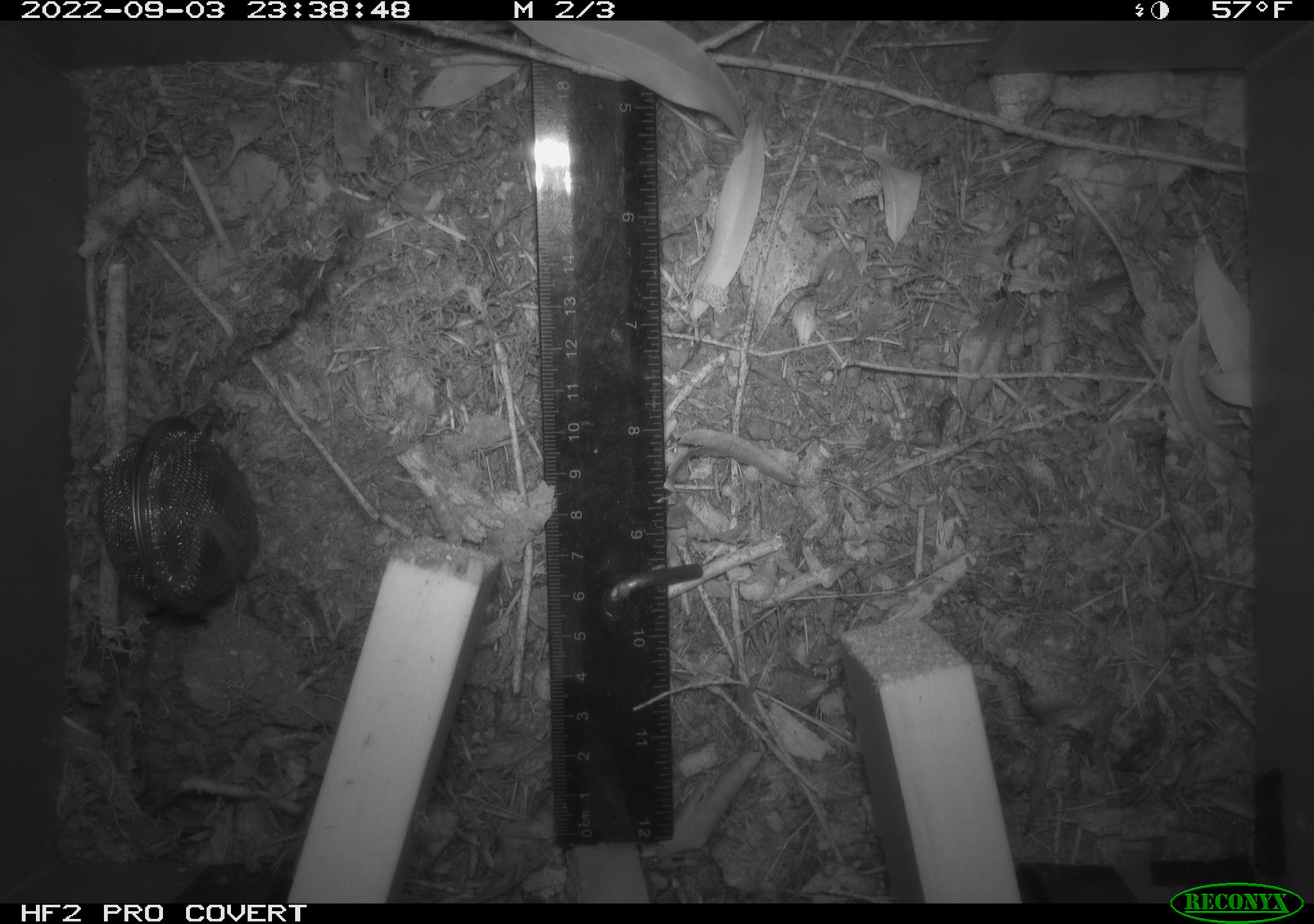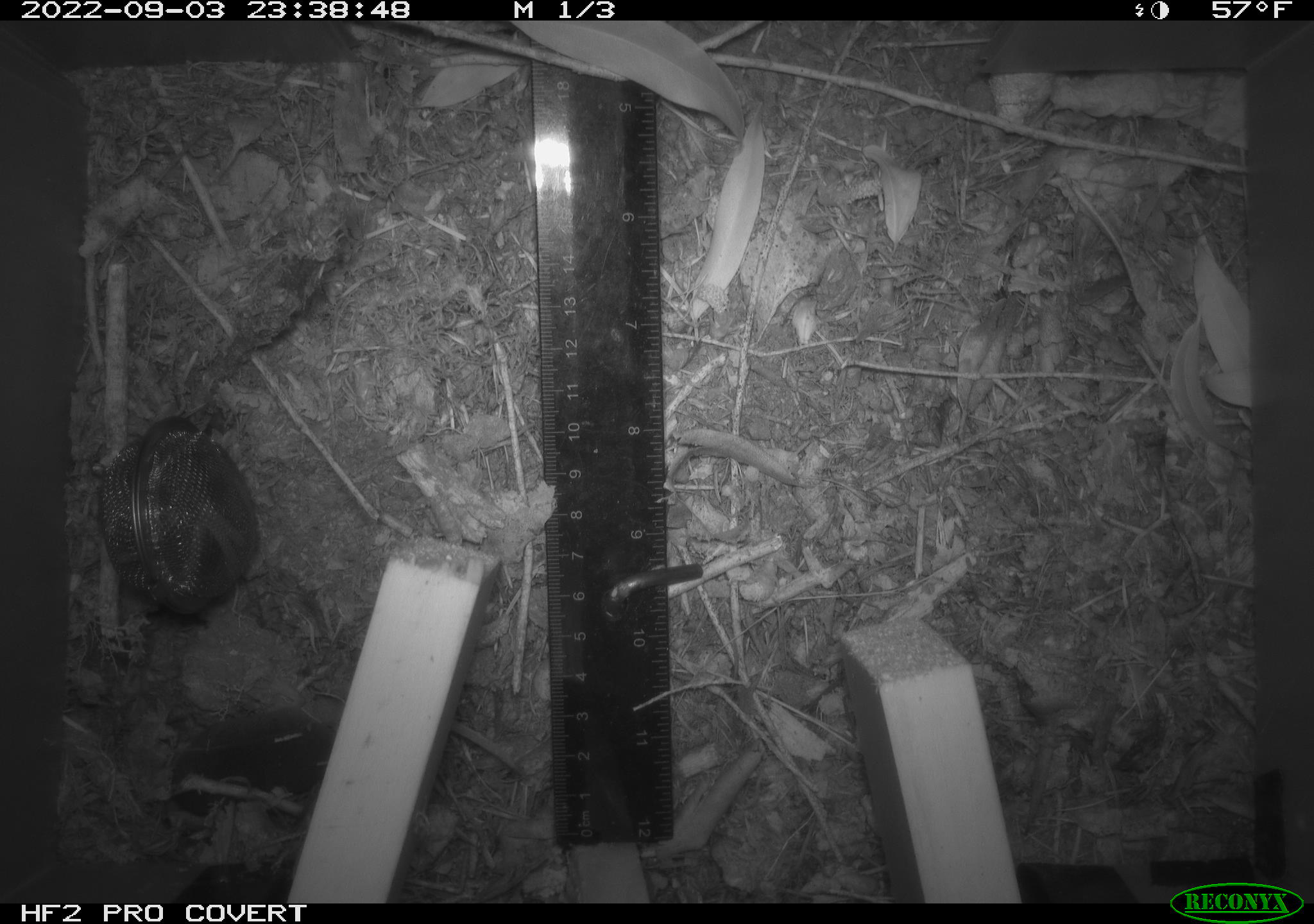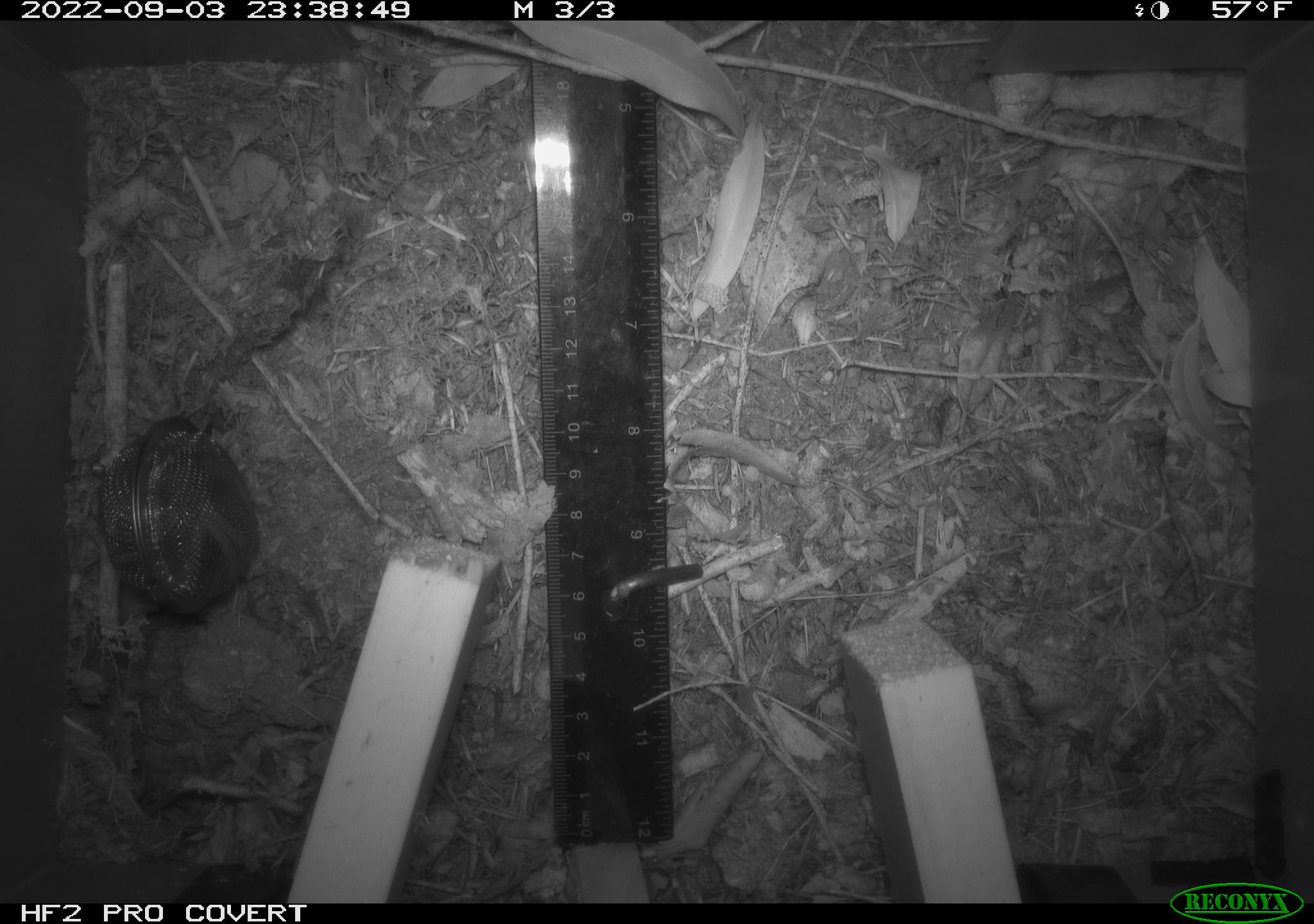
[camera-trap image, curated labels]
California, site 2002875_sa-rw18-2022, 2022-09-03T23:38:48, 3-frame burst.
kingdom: Animalia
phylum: Chordata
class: Mammalia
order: Eulipotyphla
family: Soricidae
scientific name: Soricidae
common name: shrews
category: soricidae family